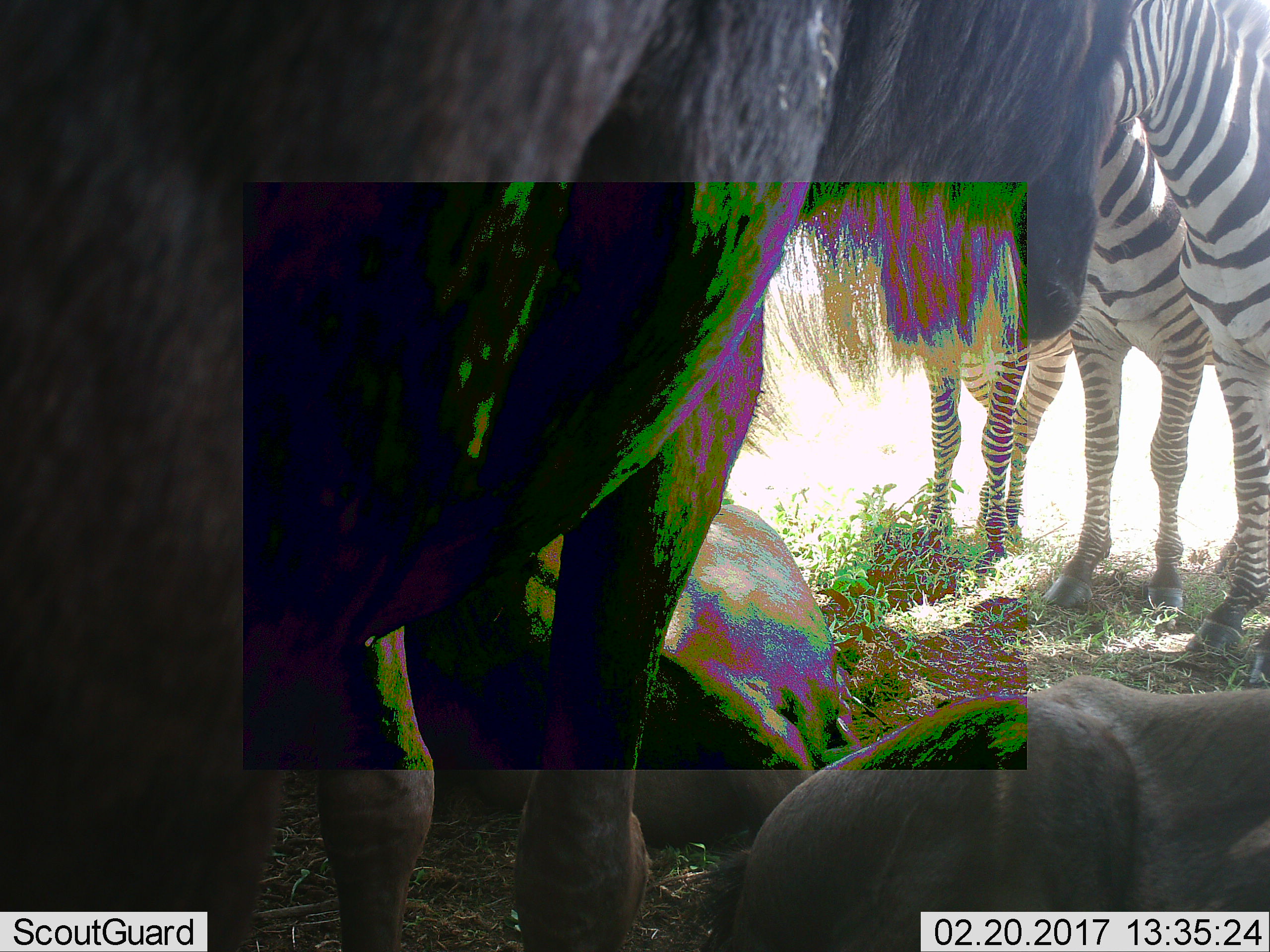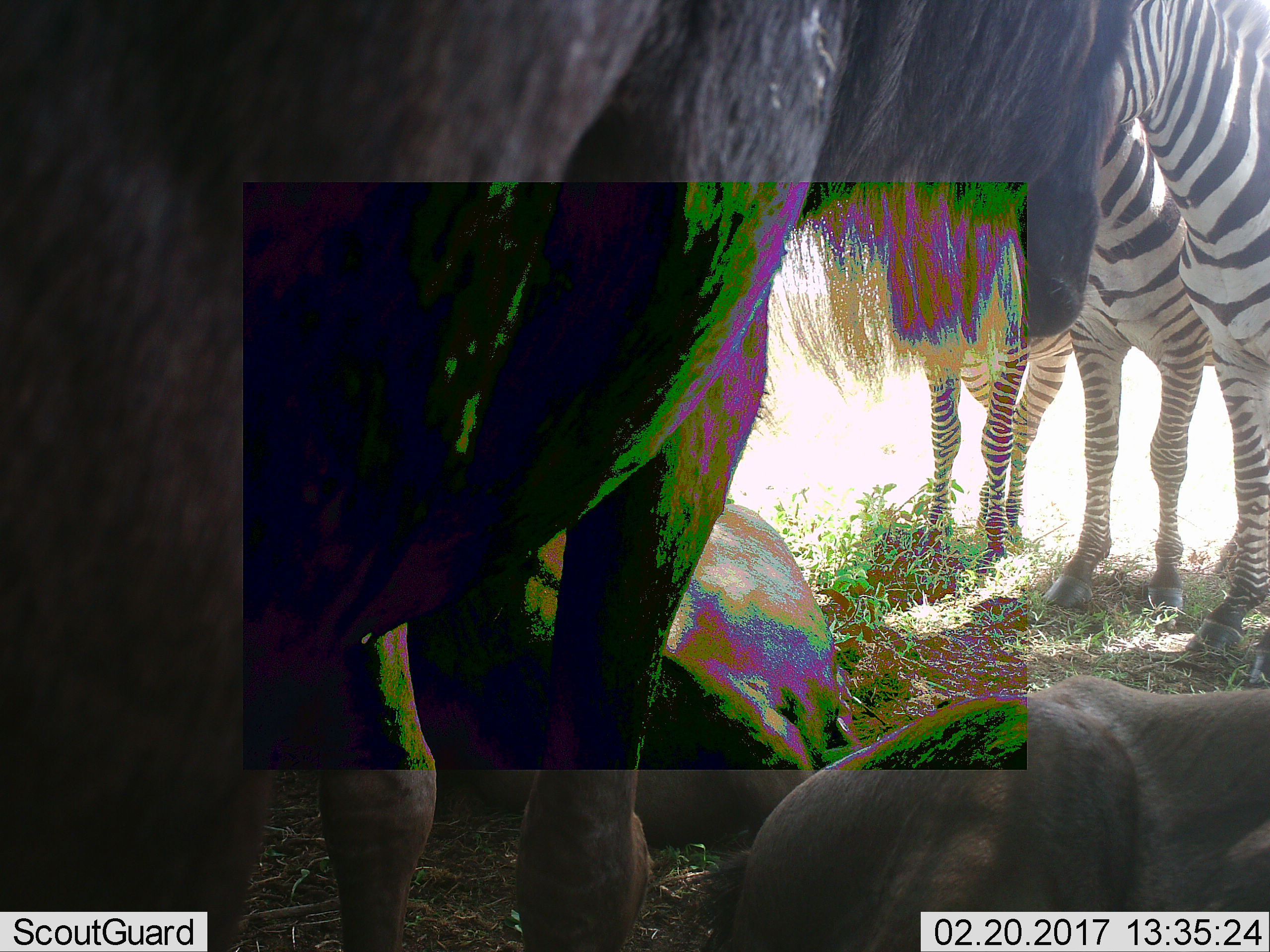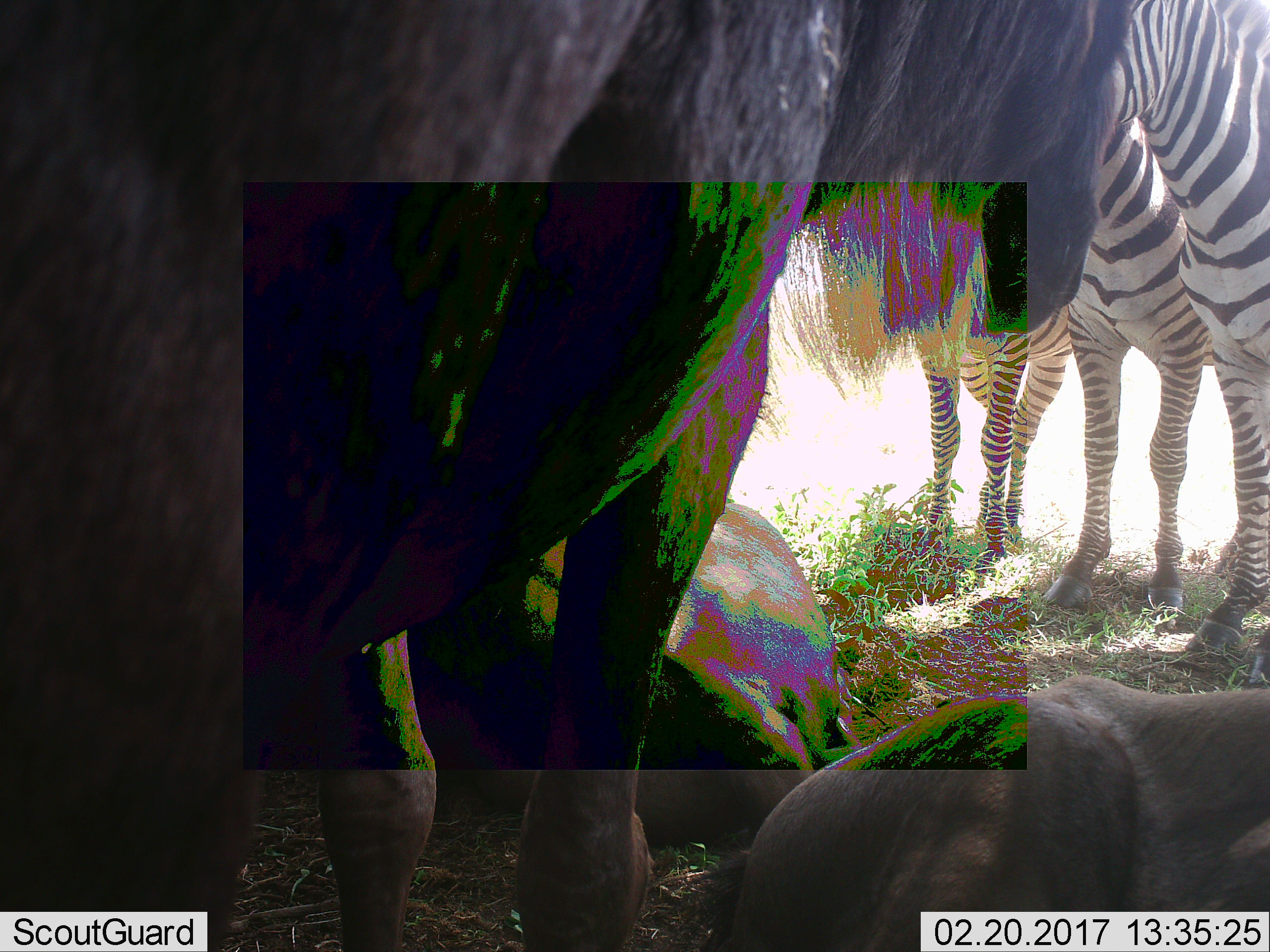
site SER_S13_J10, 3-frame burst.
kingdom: Animalia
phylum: Chordata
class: Mammalia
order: Artiodactyla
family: Bovidae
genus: Connochaetes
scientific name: Connochaetes taurinus taurinus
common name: blue wildebeest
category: wildebeestblue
Wildebeestblue (blue wildebeest) (Connochaetes taurinus taurinus), count 3. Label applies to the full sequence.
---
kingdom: Animalia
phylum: Chordata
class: Mammalia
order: Perissodactyla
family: Equidae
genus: Equus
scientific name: Equus quagga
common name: plains zebra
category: zebraplains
Zebraplains (plains zebra) (Equus quagga), count 3. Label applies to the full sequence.